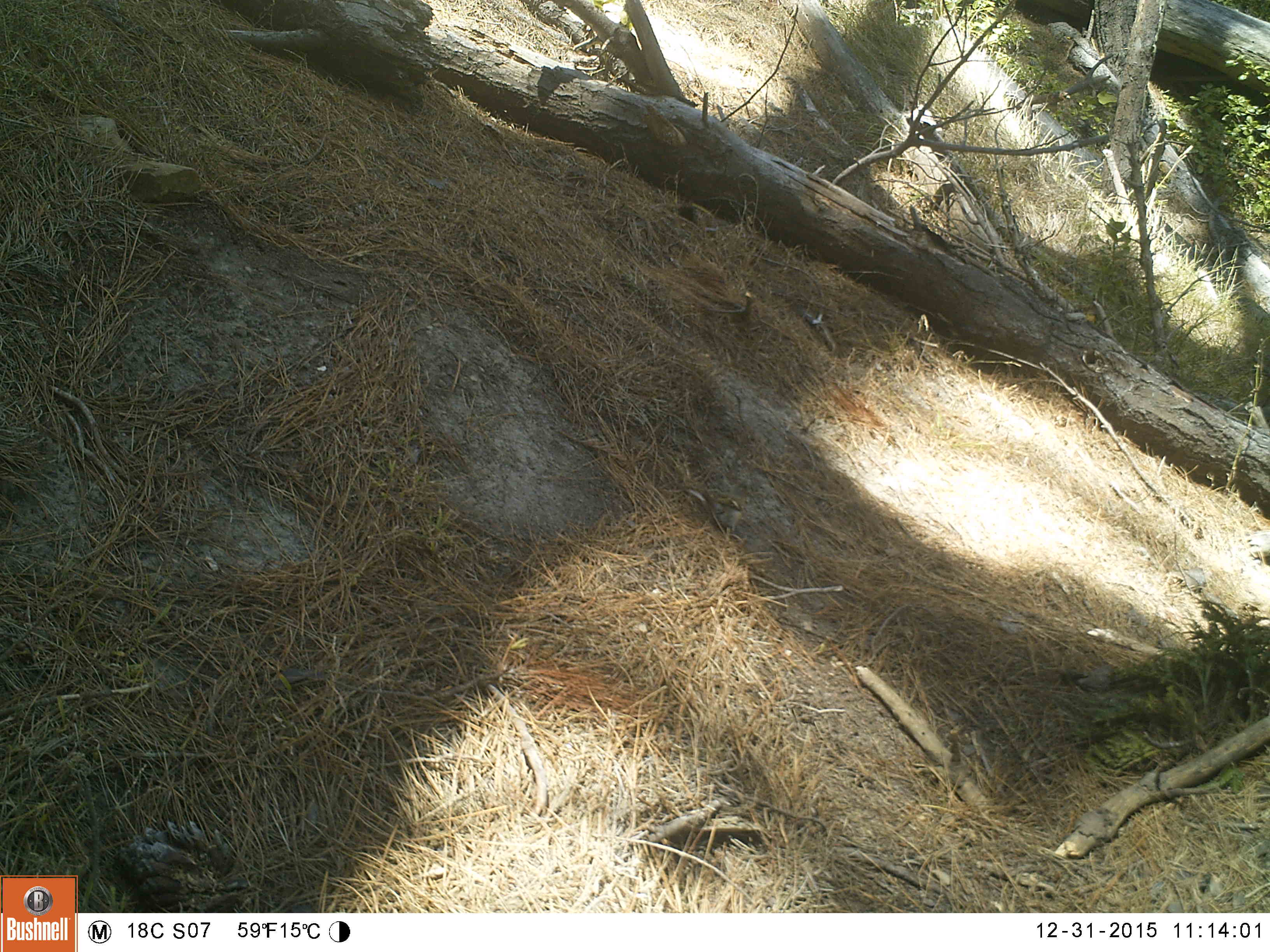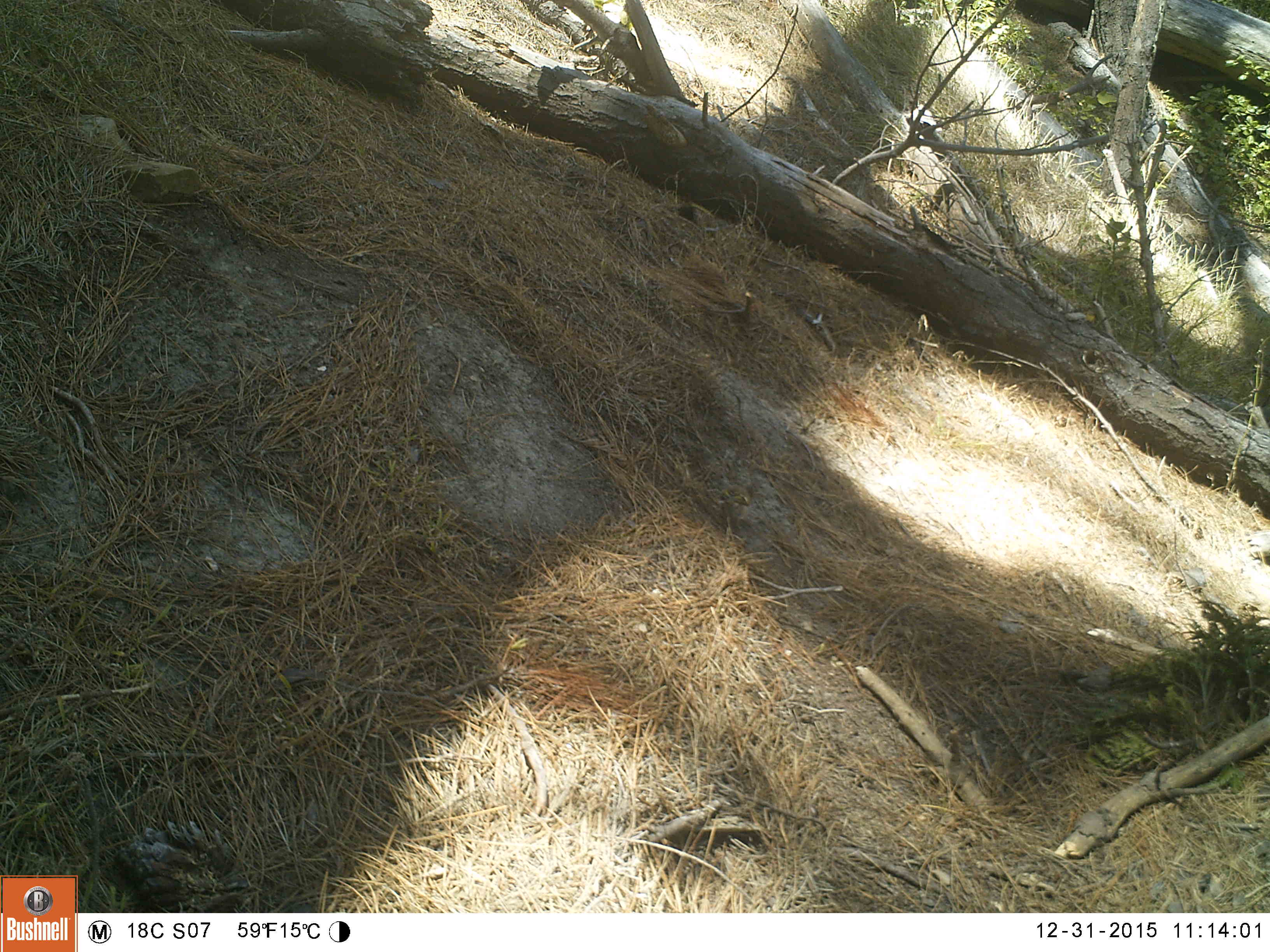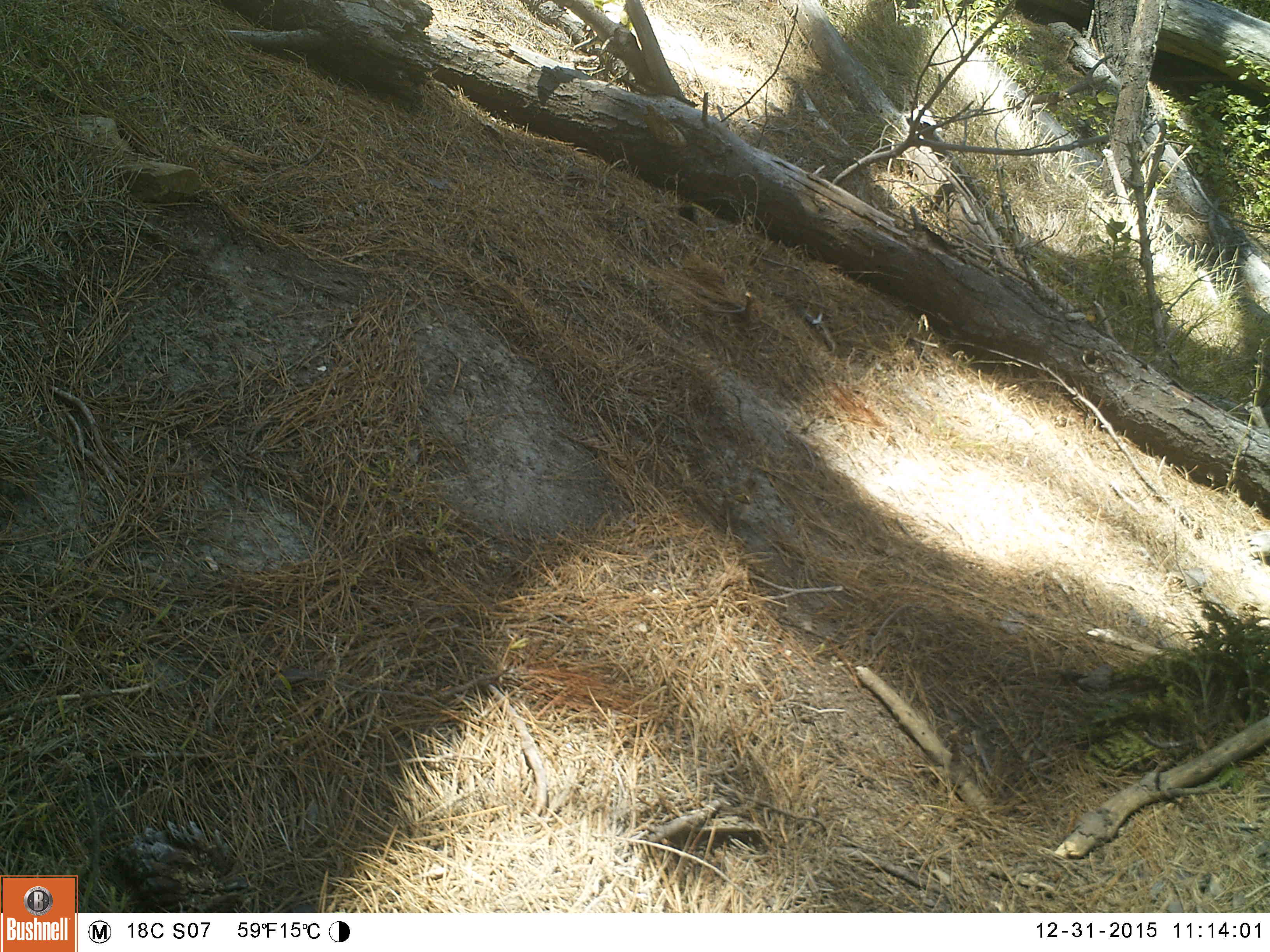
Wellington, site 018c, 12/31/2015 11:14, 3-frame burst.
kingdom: Animalia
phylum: Chordata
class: Aves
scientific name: Aves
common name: bird